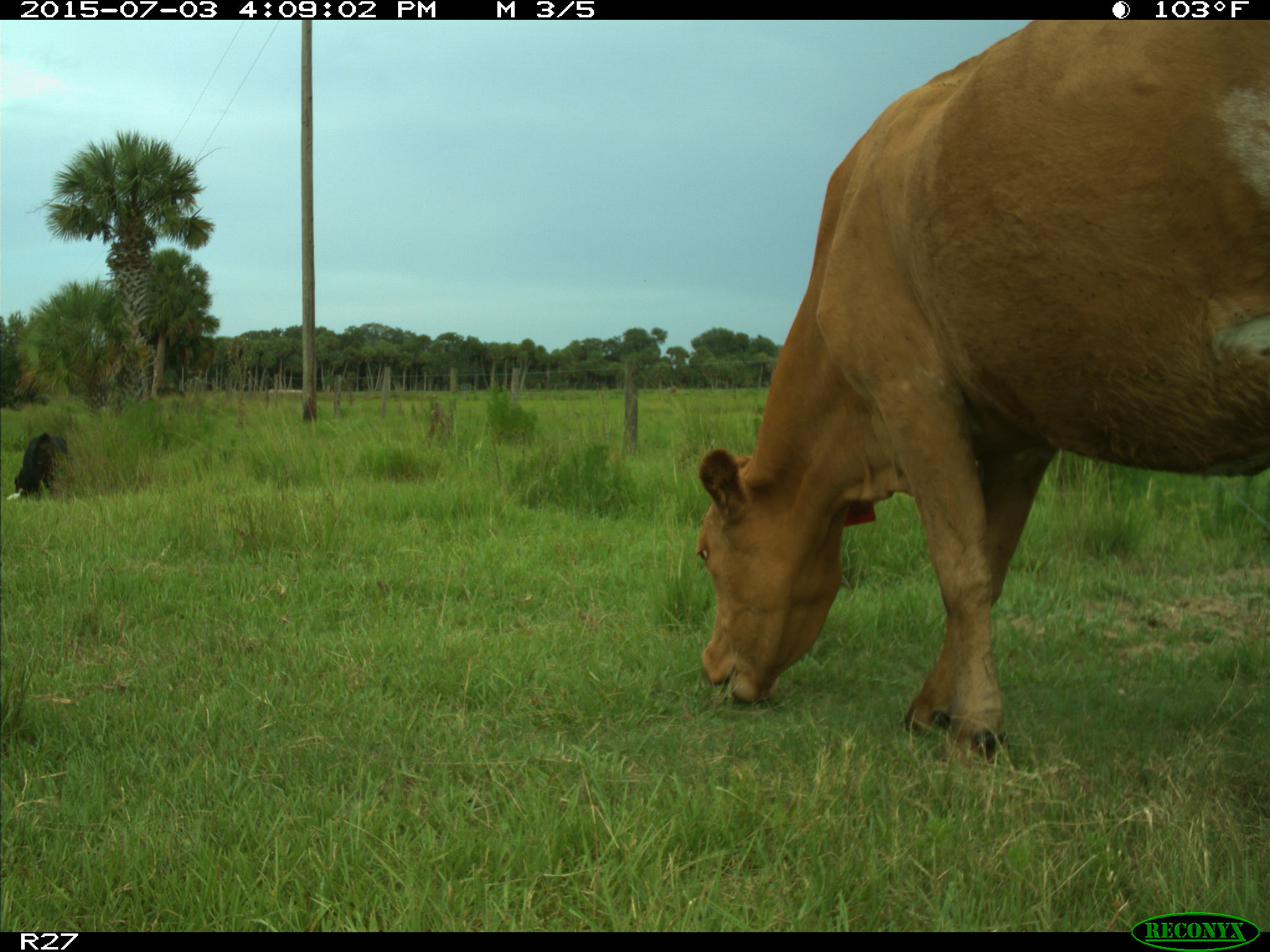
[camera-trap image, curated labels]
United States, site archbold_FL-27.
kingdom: Animalia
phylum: Chordata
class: Mammalia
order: Artiodactyla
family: Bovidae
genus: Bos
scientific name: Bos taurus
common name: domestic cow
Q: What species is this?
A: Bos taurus (domestic cow).